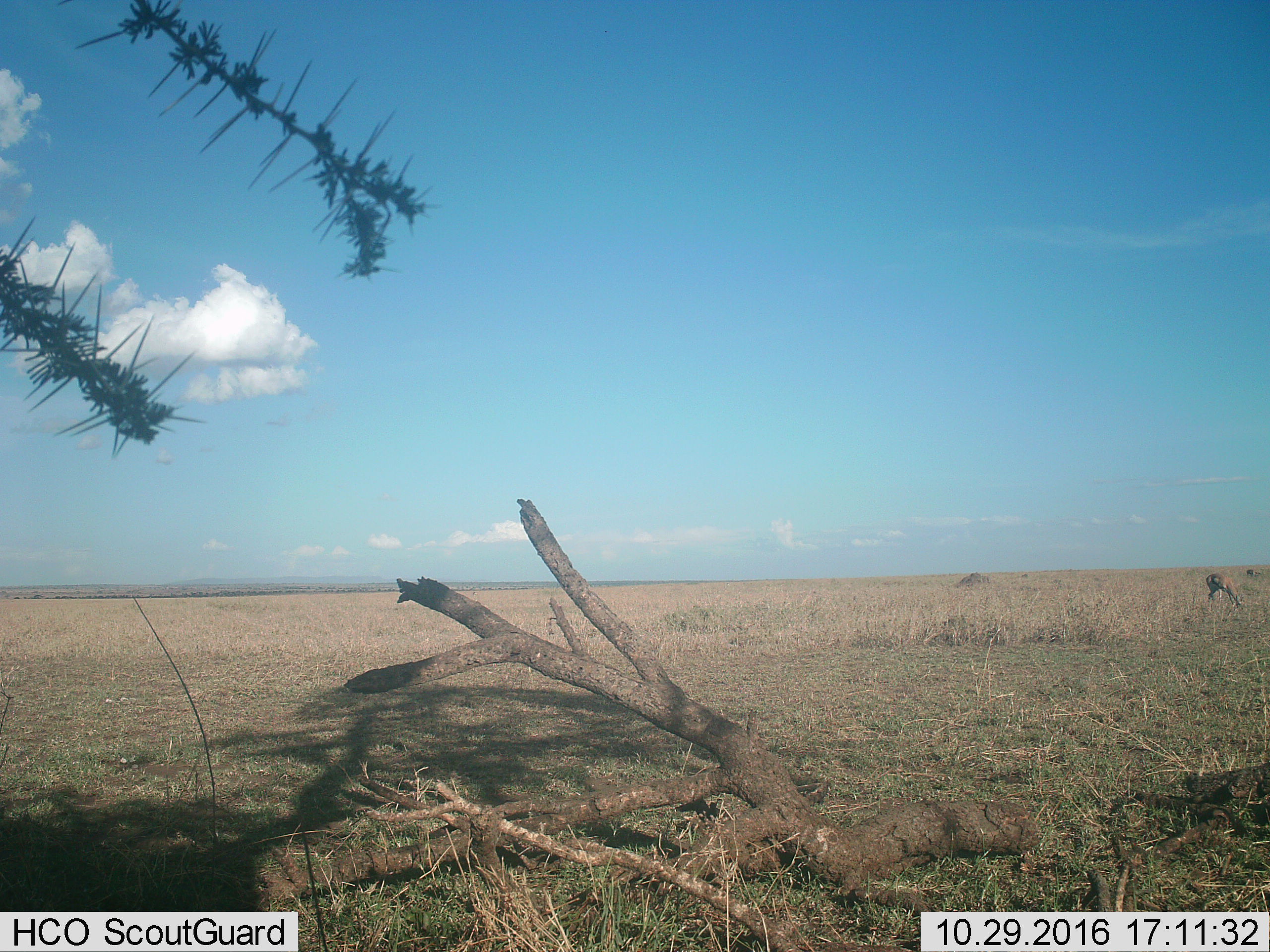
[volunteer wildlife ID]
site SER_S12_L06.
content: unidentified animal